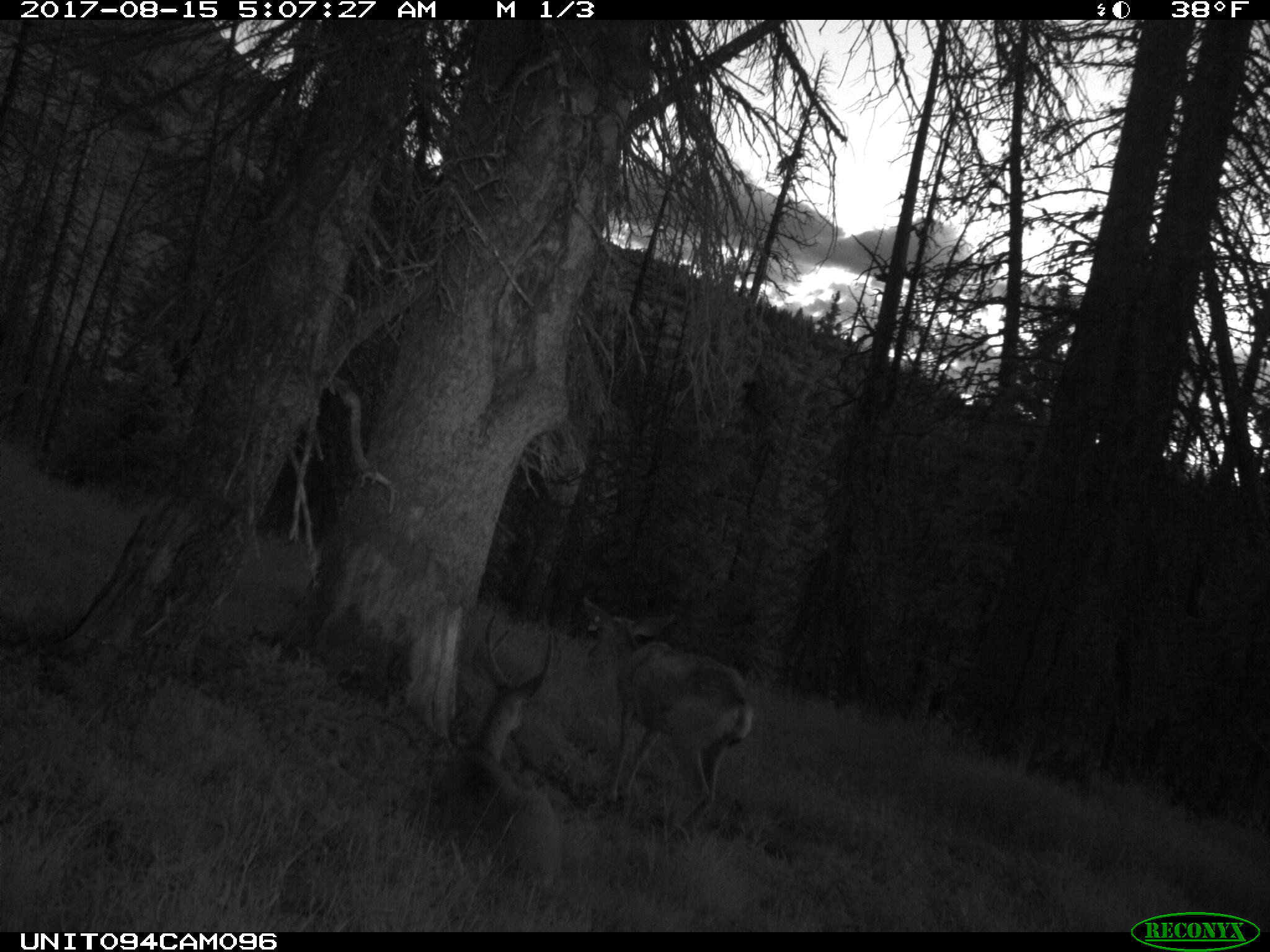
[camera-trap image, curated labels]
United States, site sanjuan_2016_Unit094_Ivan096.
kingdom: Animalia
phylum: Chordata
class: Mammalia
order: Artiodactyla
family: Cervidae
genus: Odocoileus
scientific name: Odocoileus hemionus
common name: mule deer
Odocoileus hemionus (mule deer).